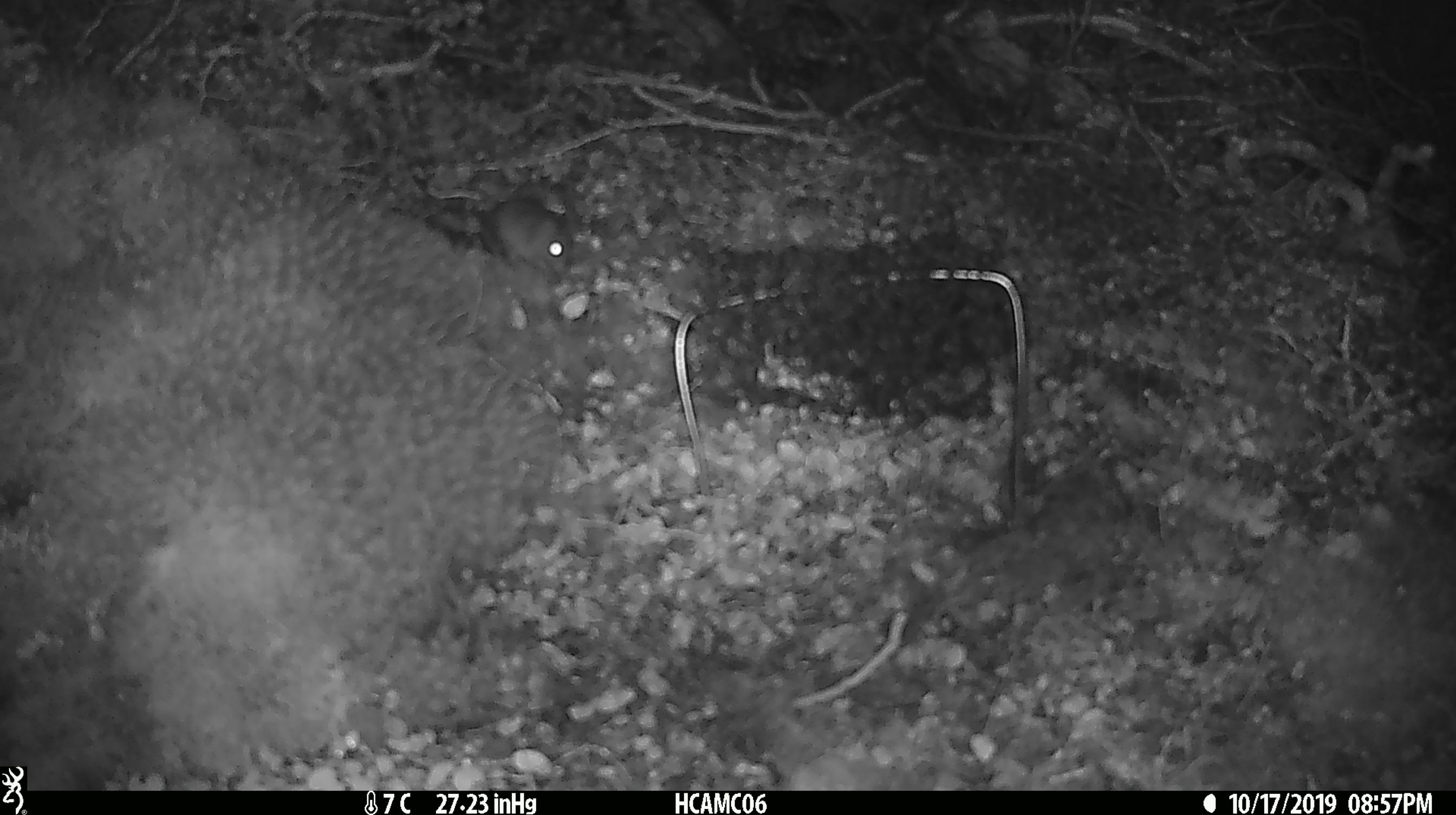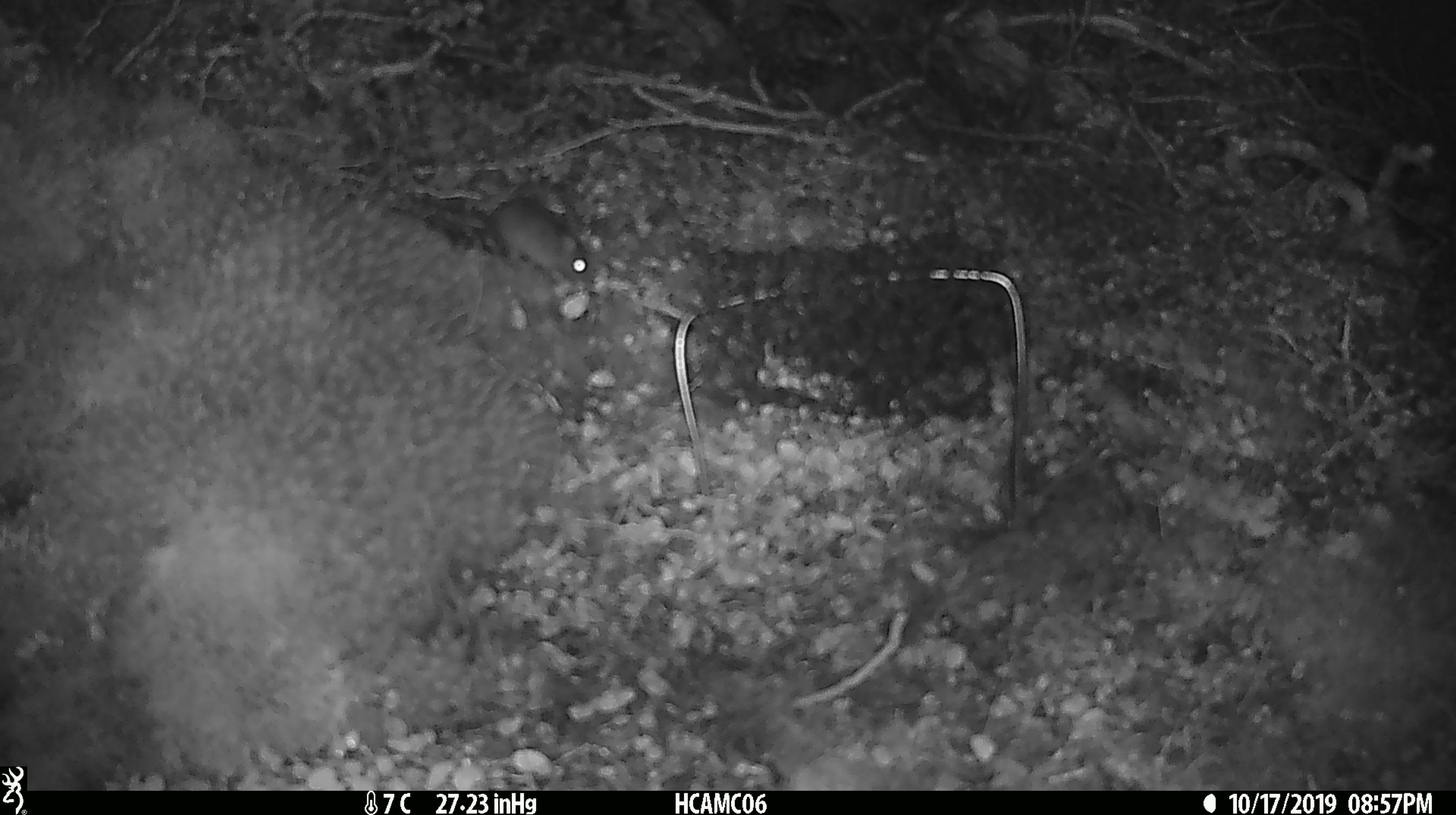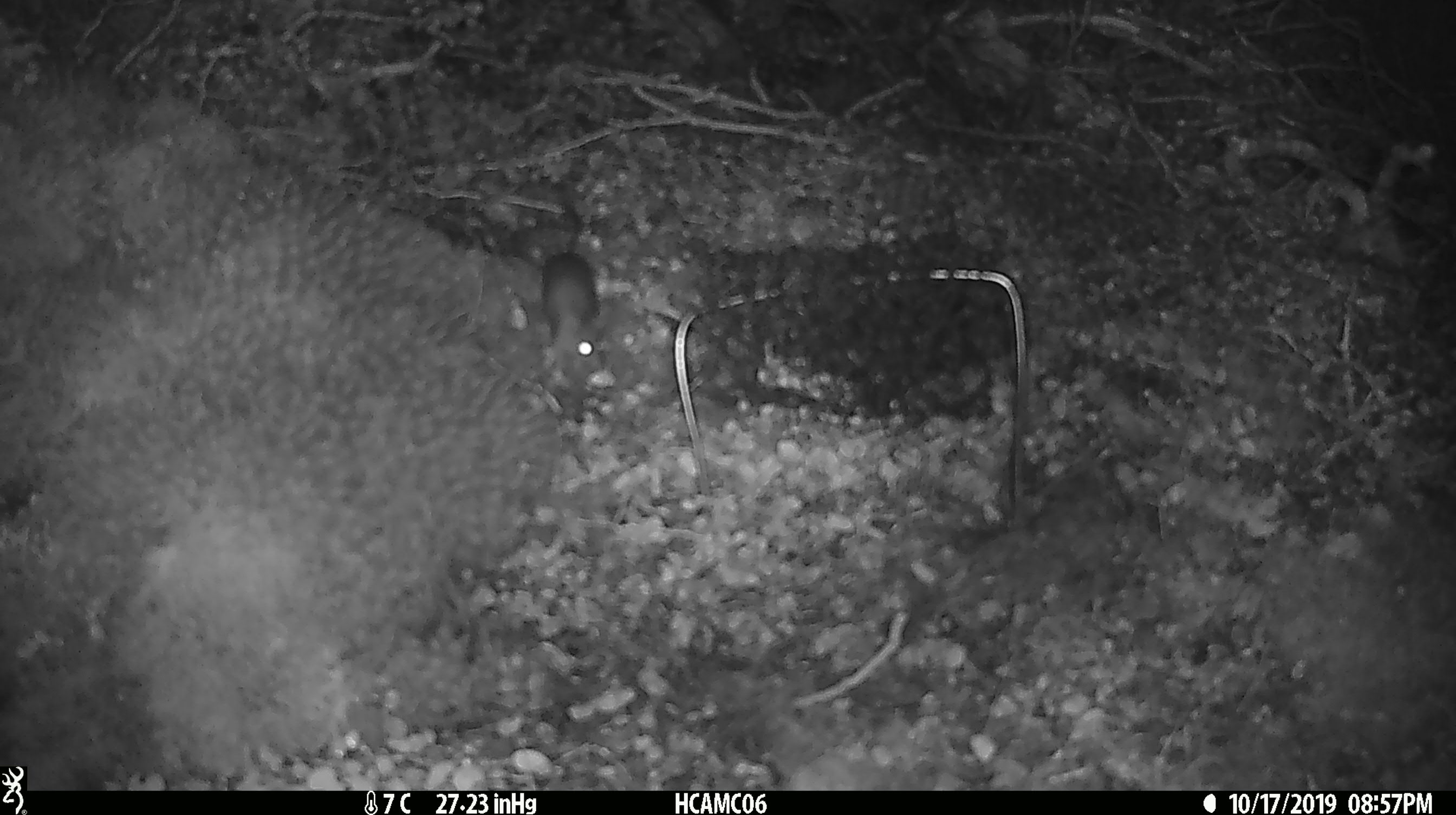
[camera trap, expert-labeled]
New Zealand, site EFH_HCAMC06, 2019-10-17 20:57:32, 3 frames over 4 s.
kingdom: Animalia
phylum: Chordata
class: Mammalia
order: Rodentia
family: Muridae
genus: Mus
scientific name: Mus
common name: mouse